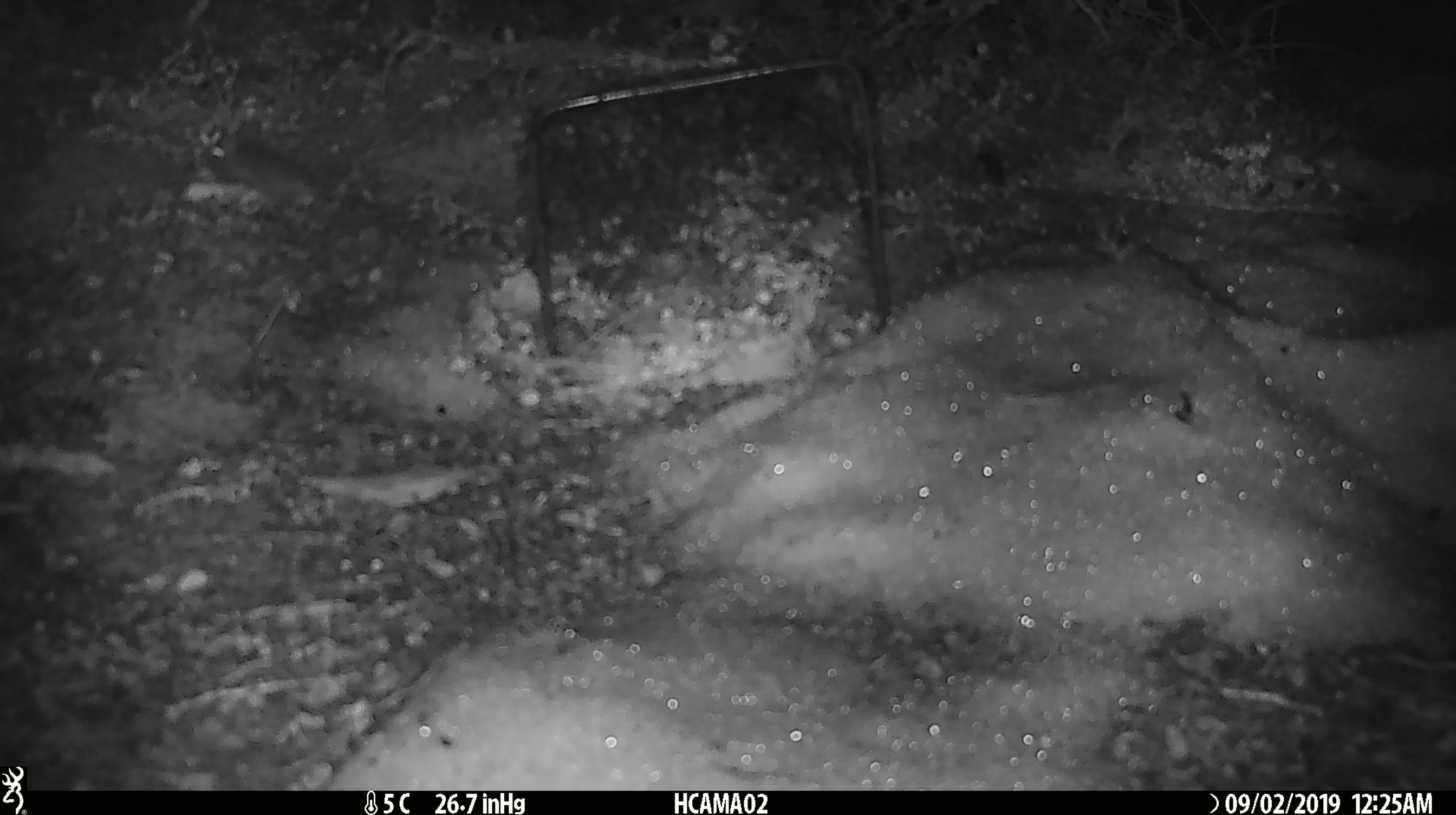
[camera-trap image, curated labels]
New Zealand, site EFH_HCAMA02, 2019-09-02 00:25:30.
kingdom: Animalia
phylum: Chordata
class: Mammalia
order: Rodentia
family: Muridae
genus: Mus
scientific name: Mus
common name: mouse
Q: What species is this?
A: Mouse (Mus).